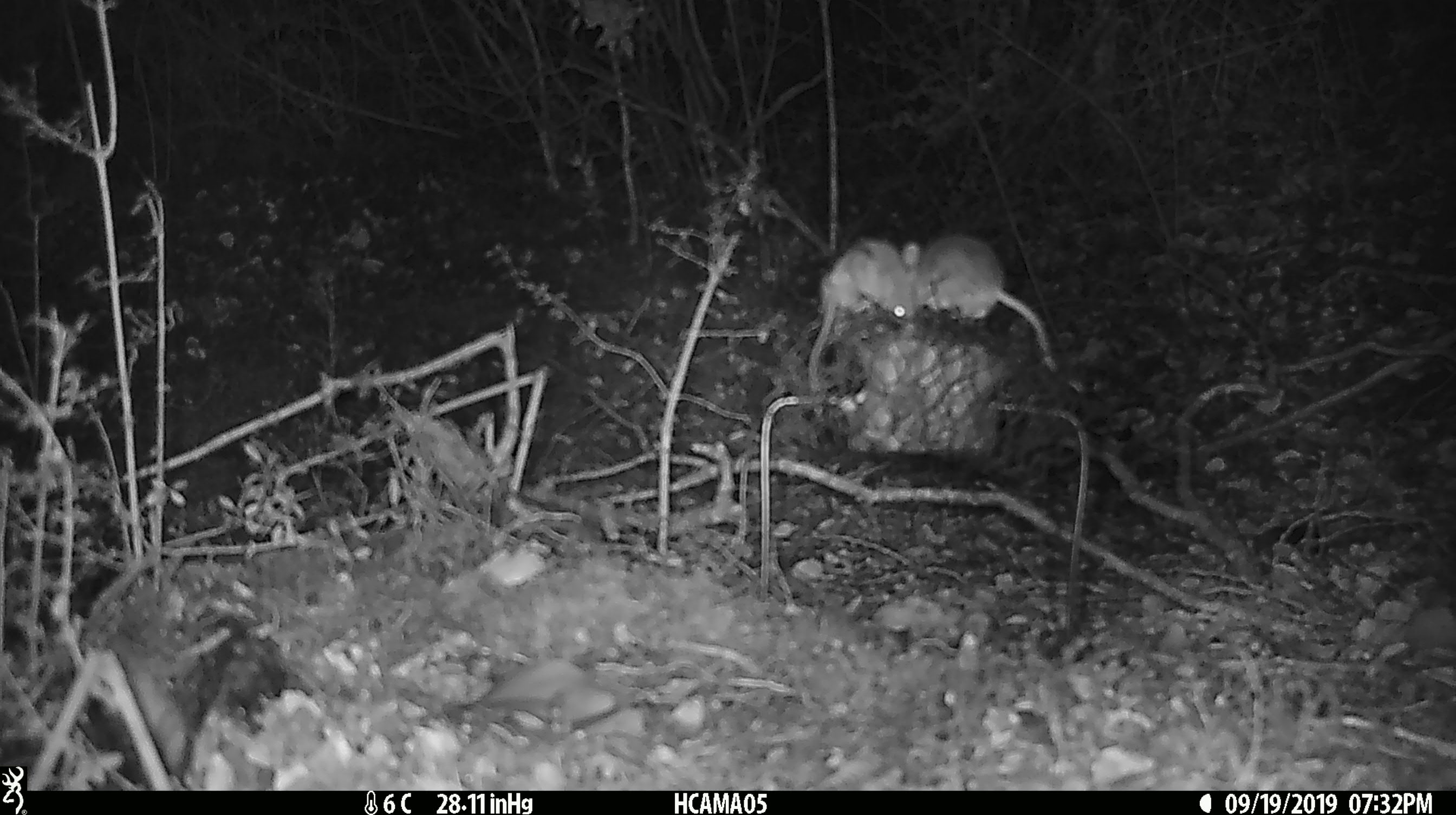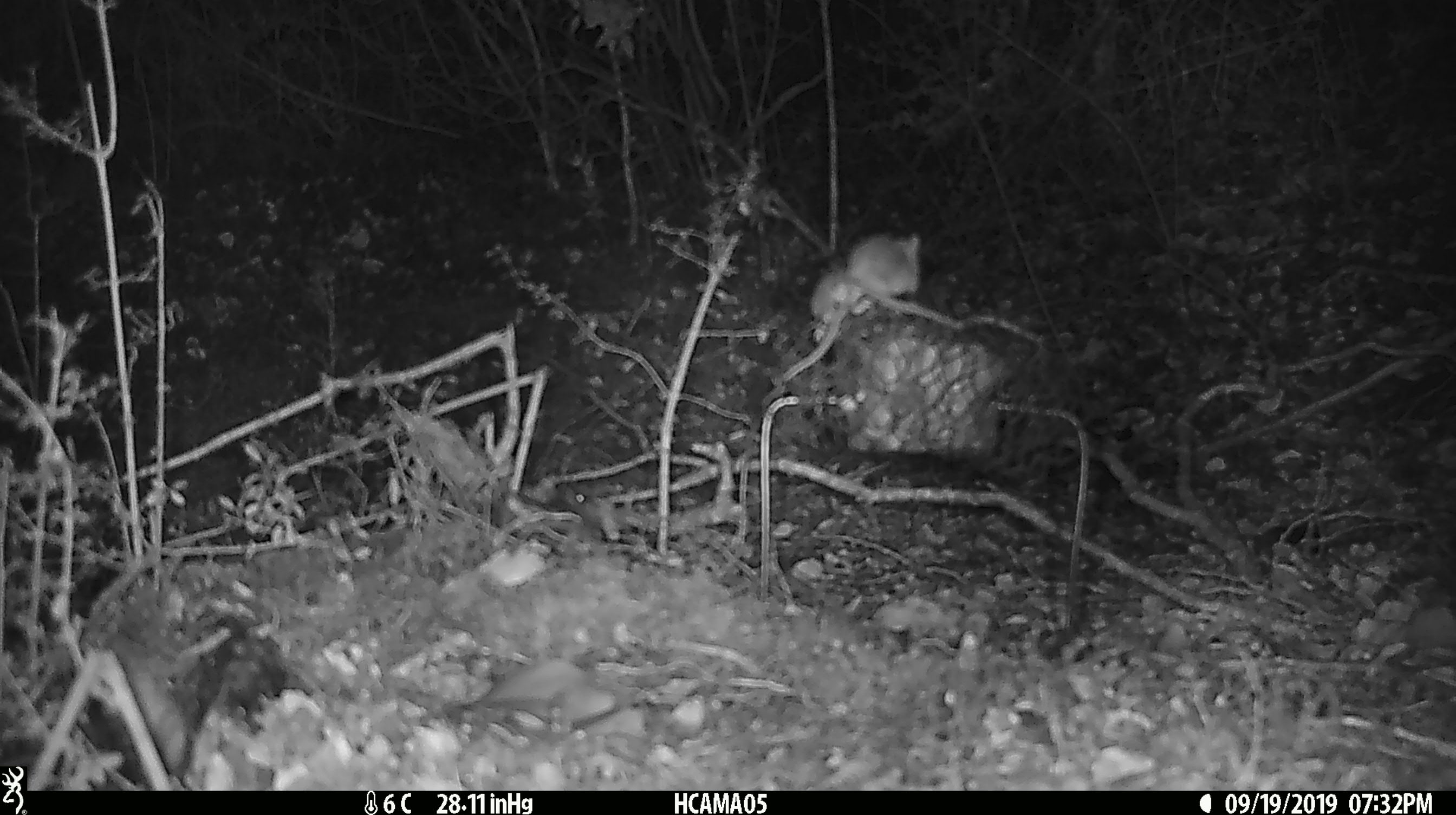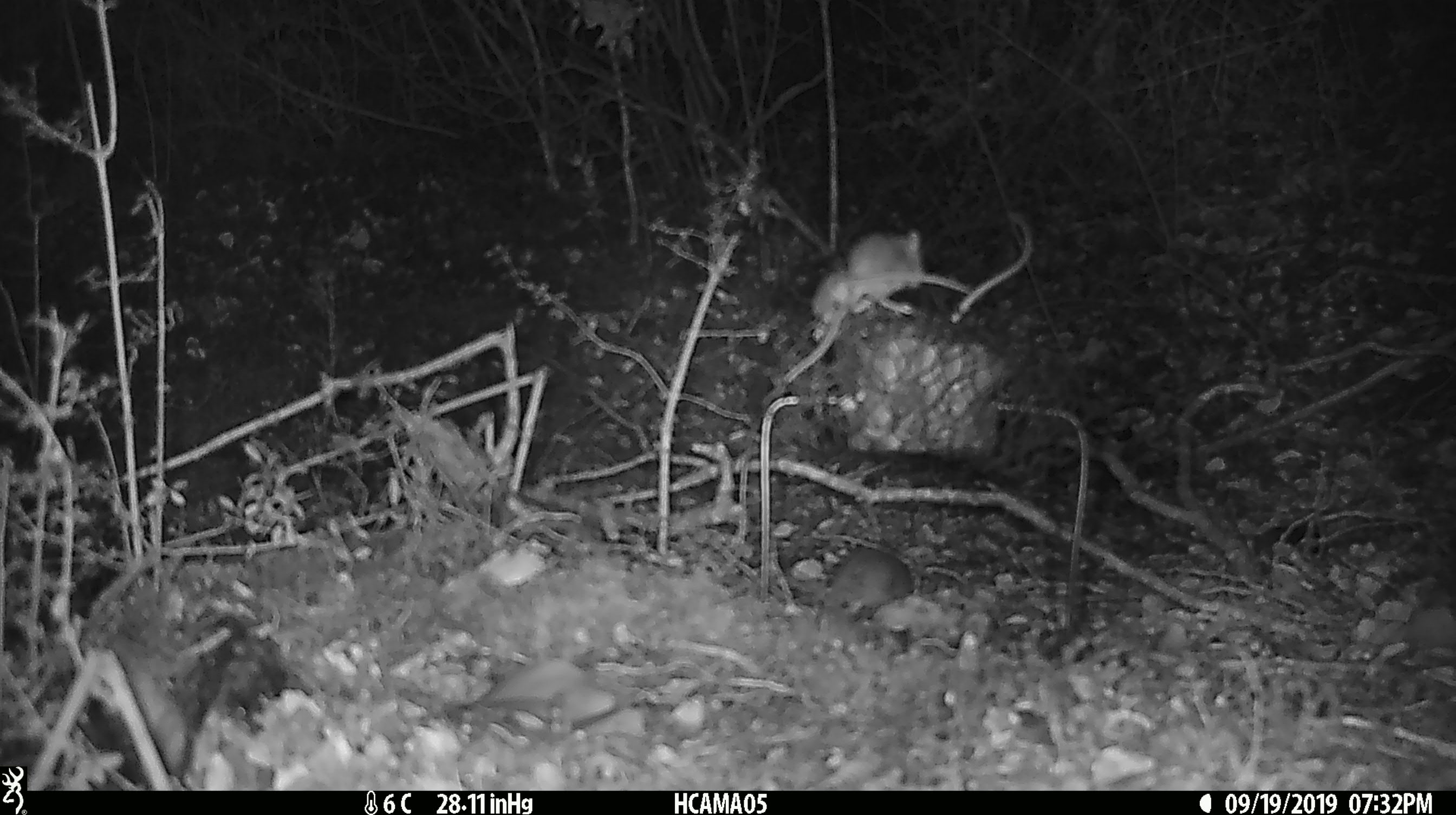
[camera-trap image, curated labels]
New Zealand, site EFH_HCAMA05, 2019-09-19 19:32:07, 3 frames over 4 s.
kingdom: Animalia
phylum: Chordata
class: Mammalia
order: Rodentia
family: Muridae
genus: Mus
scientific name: Mus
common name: mouse